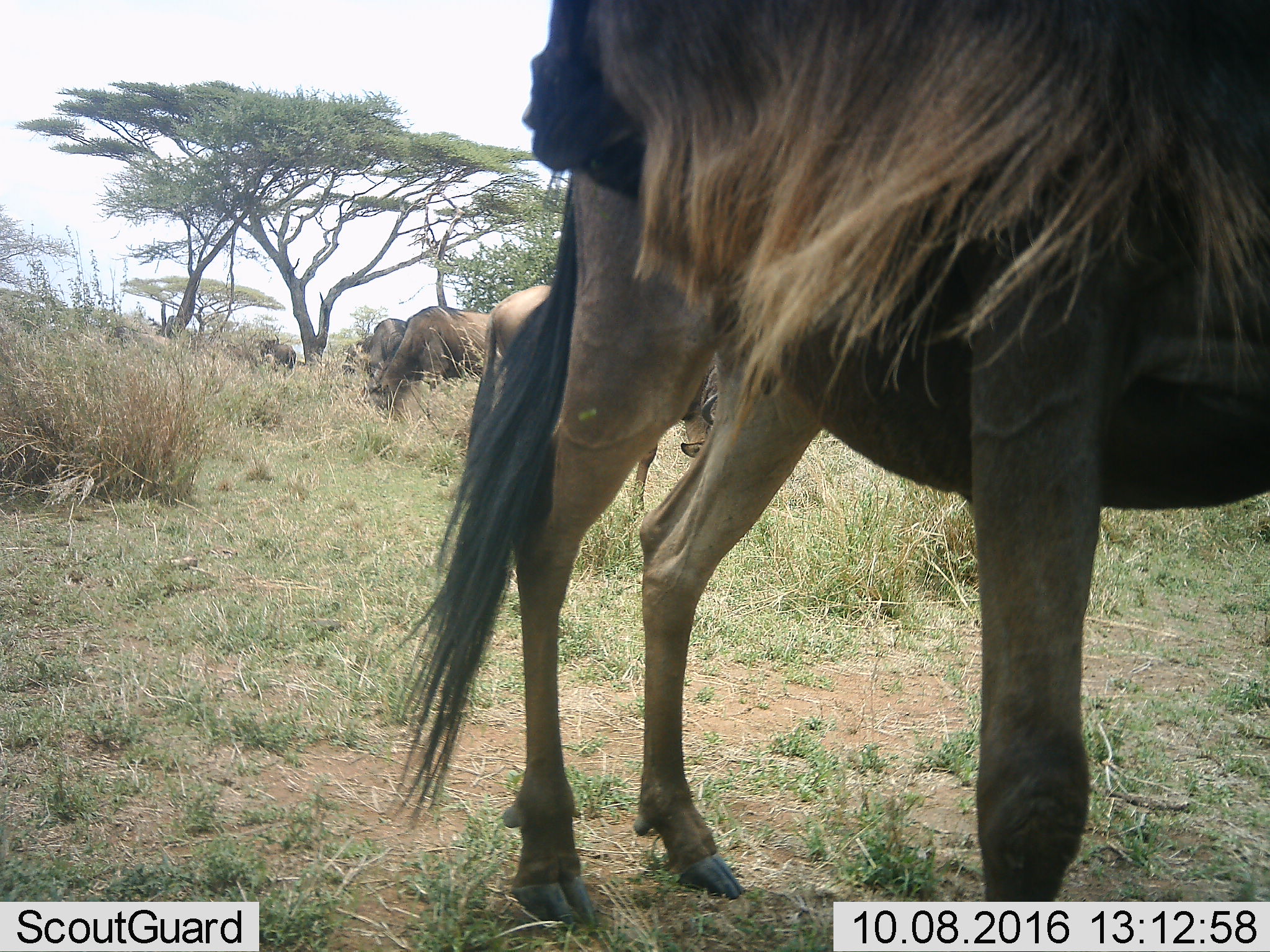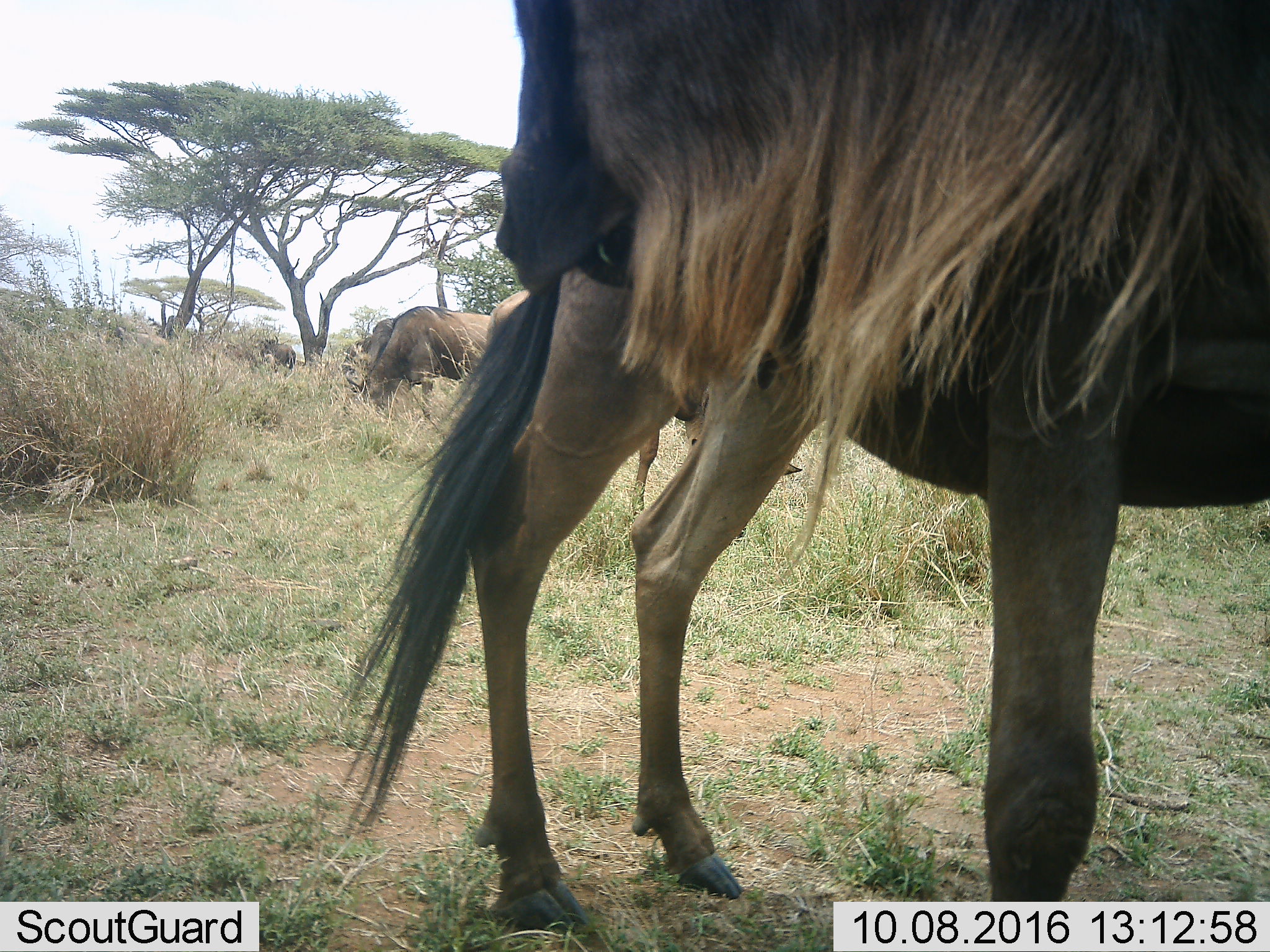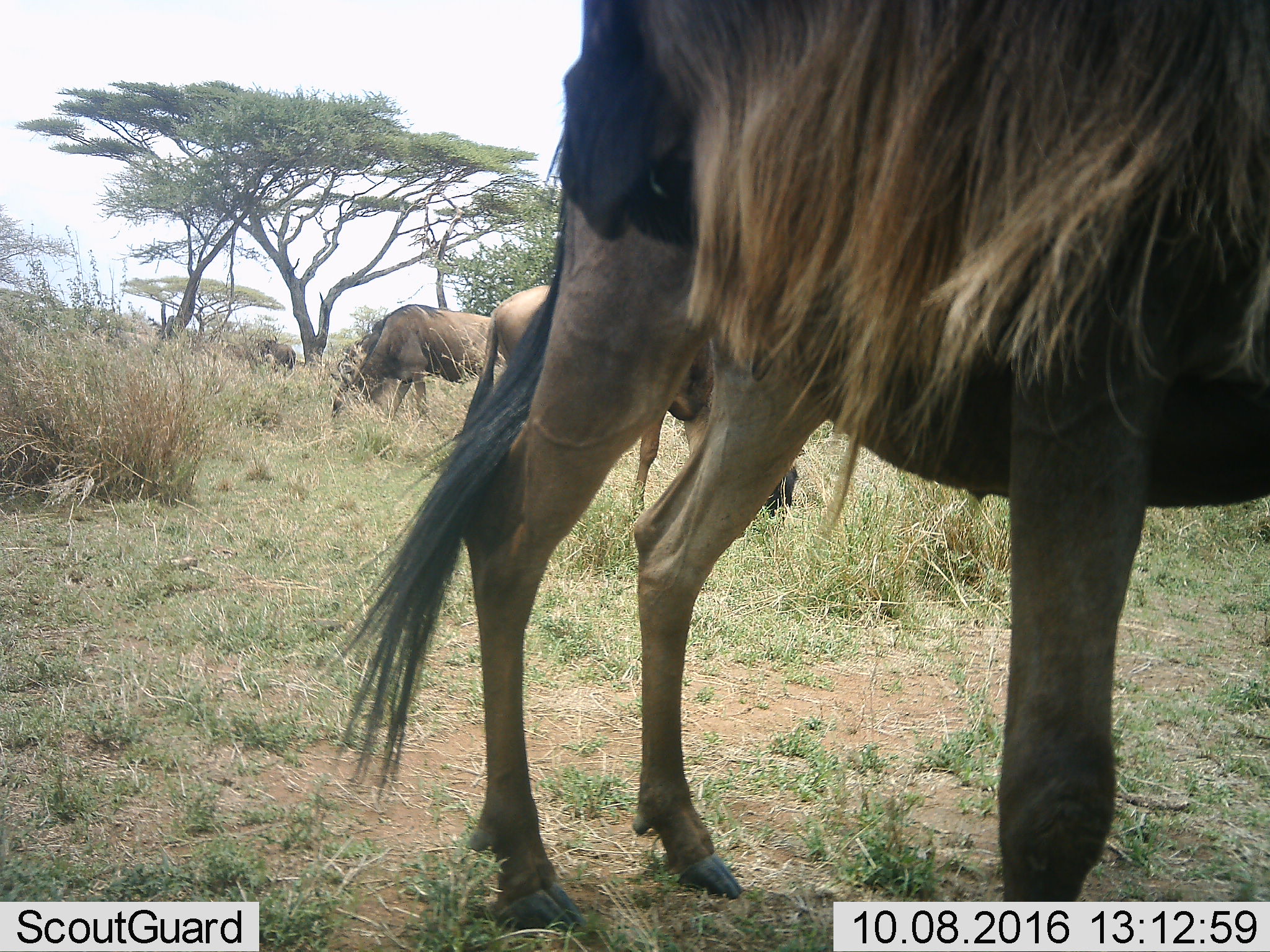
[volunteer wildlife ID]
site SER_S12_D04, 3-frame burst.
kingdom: Animalia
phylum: Chordata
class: Mammalia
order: Artiodactyla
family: Bovidae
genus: Connochaetes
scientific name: Connochaetes taurinus taurinus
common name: blue wildebeest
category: wildebeestblue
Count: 5.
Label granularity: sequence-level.